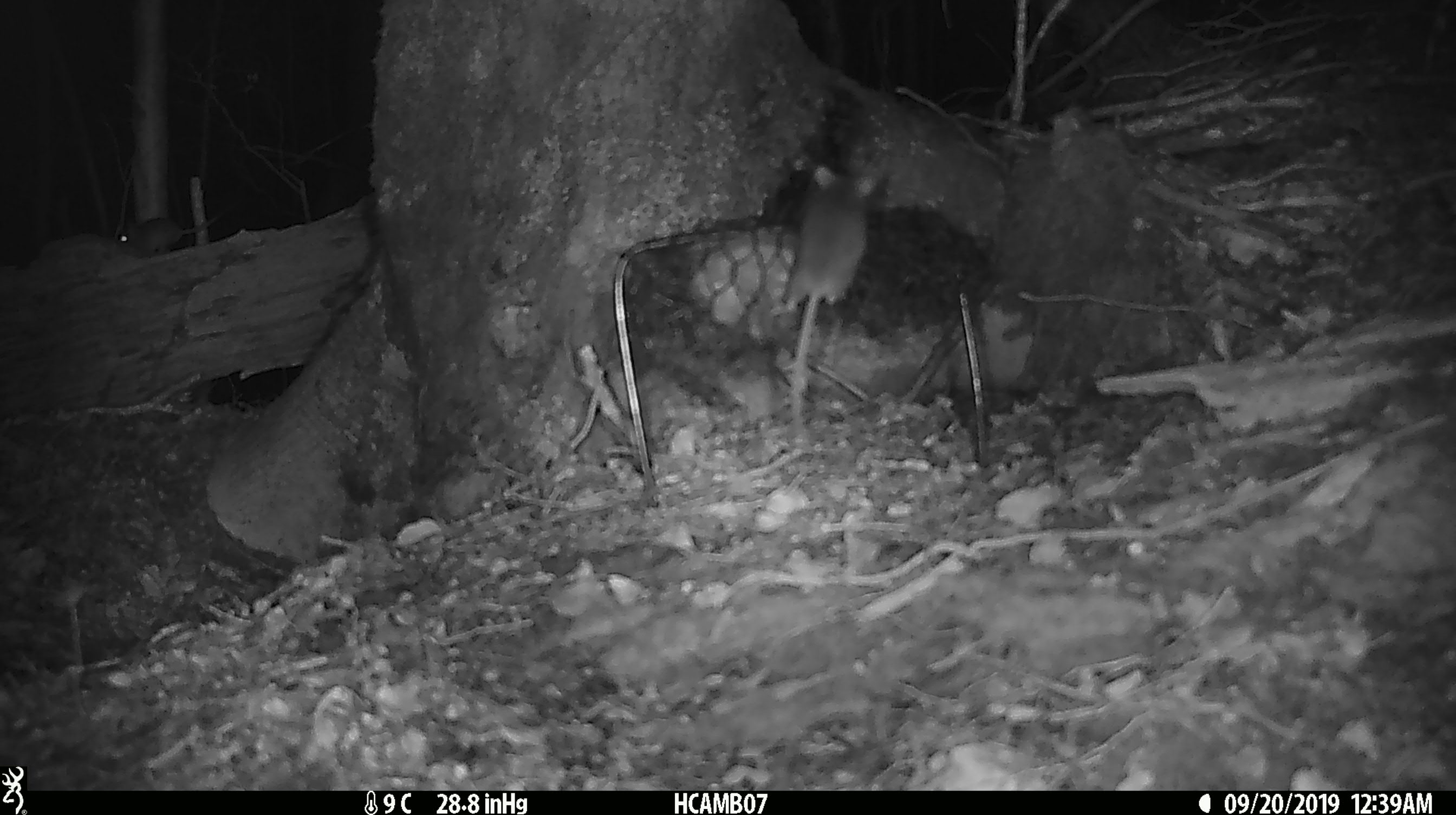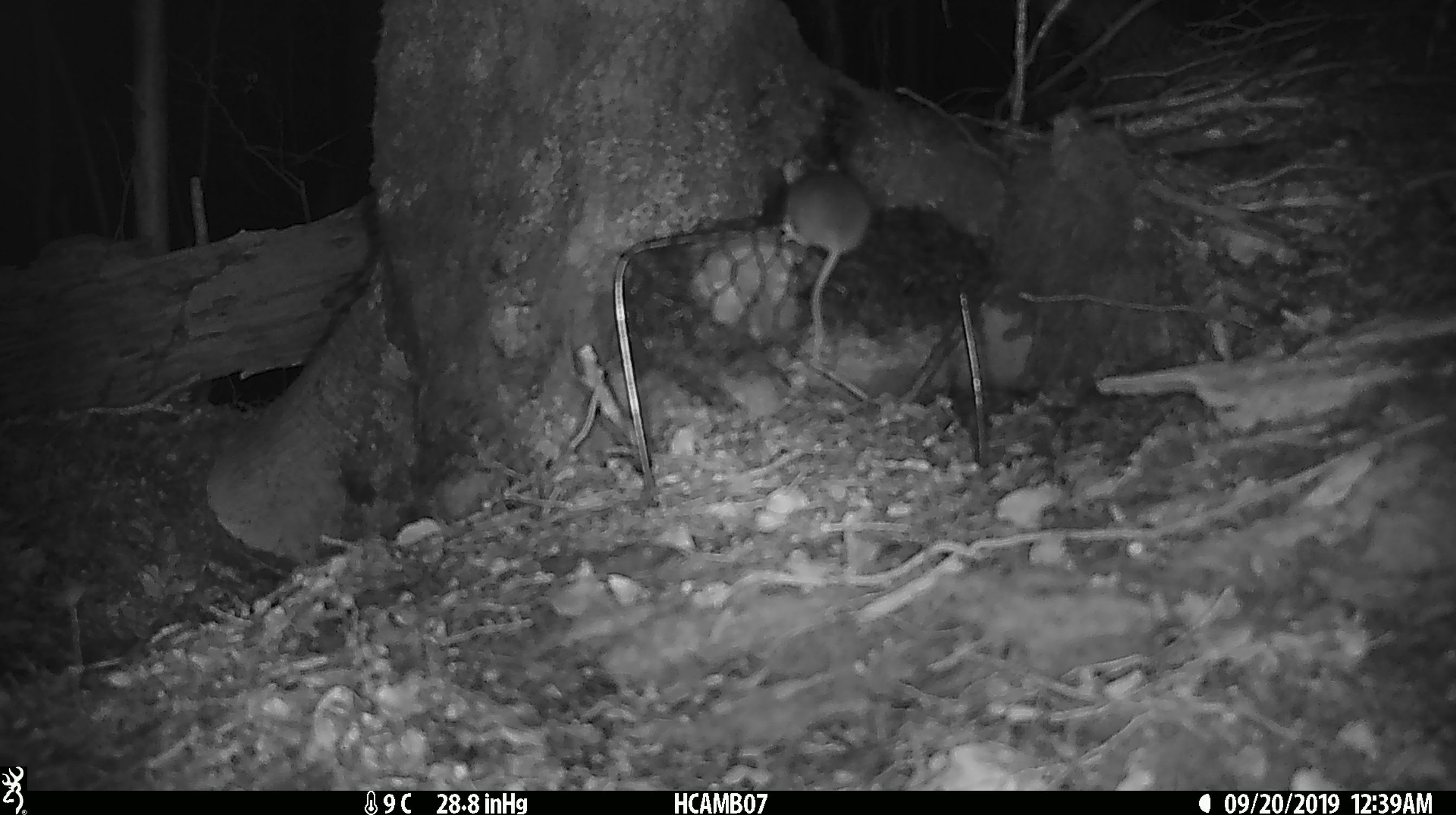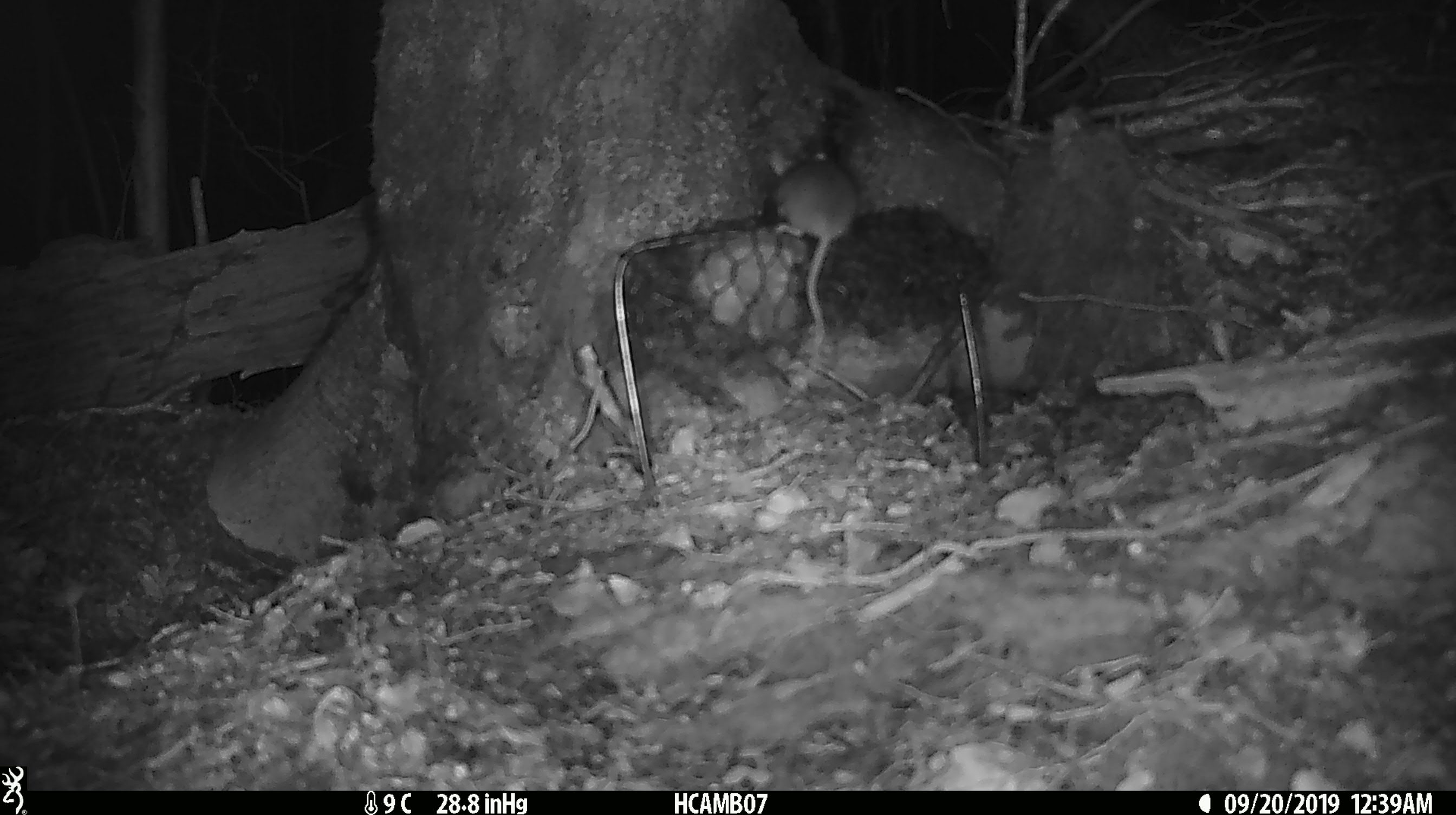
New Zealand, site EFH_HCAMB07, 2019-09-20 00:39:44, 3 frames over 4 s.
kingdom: Animalia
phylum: Chordata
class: Mammalia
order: Rodentia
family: Muridae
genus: Mus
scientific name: Mus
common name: mouse